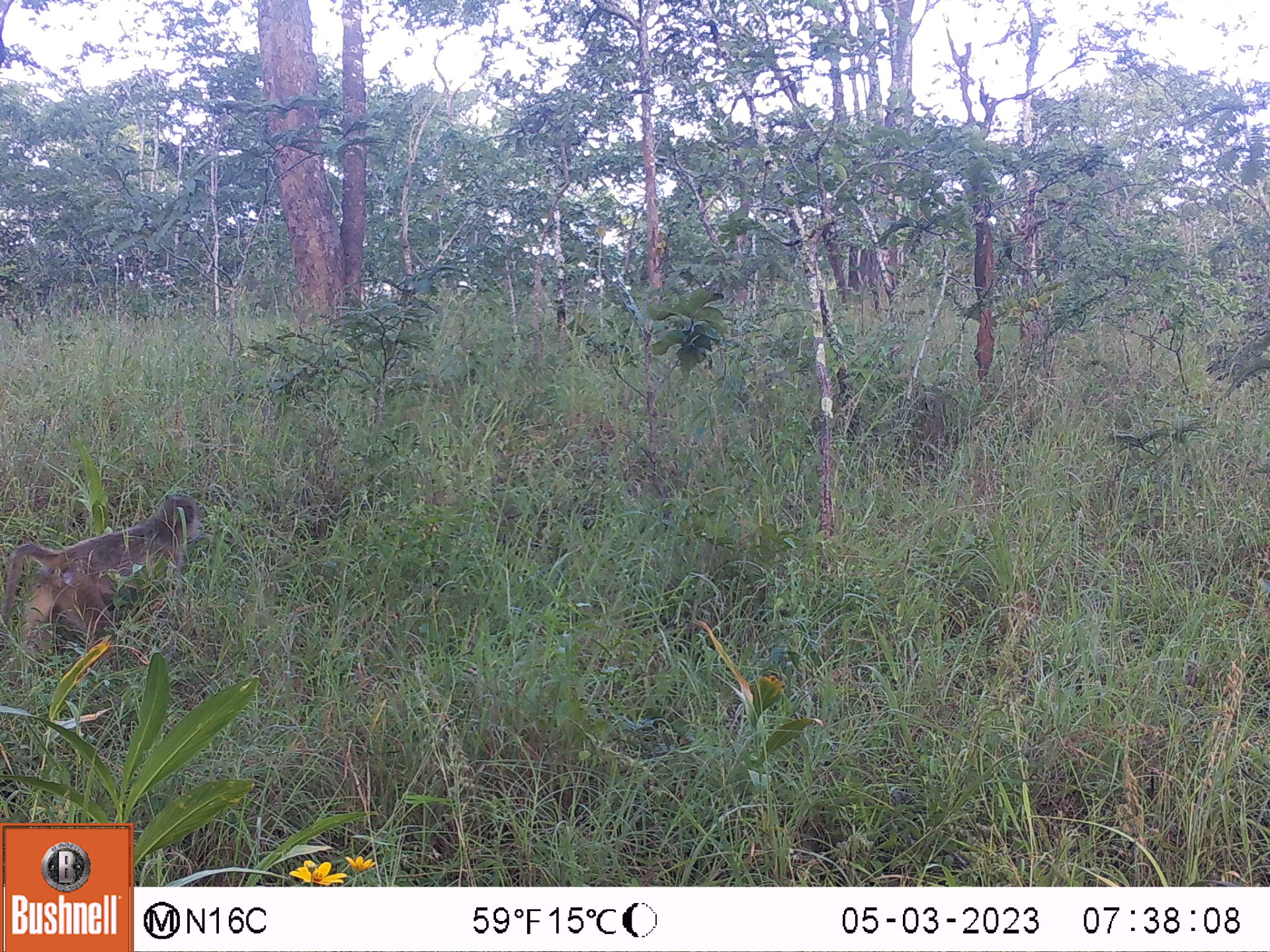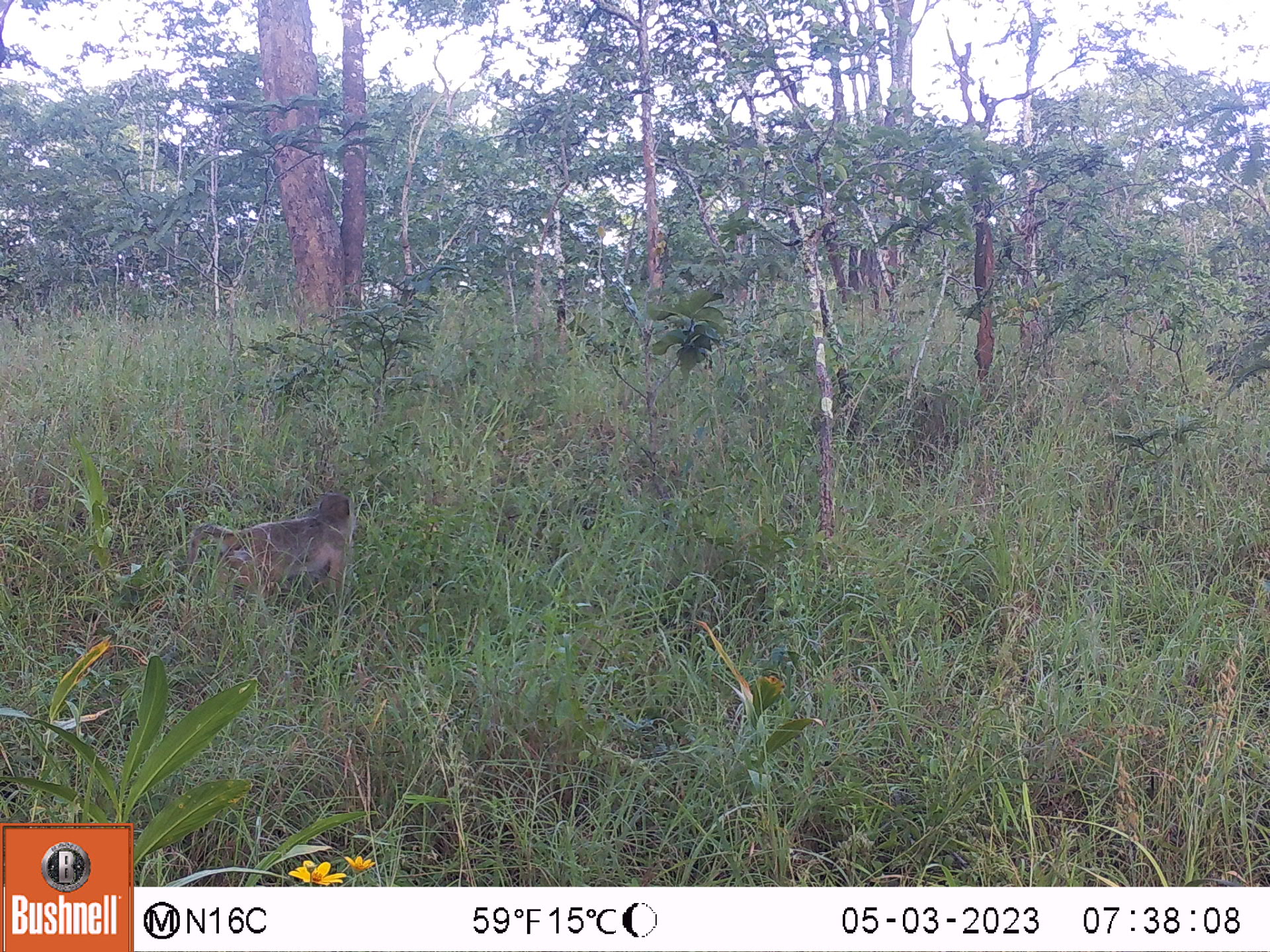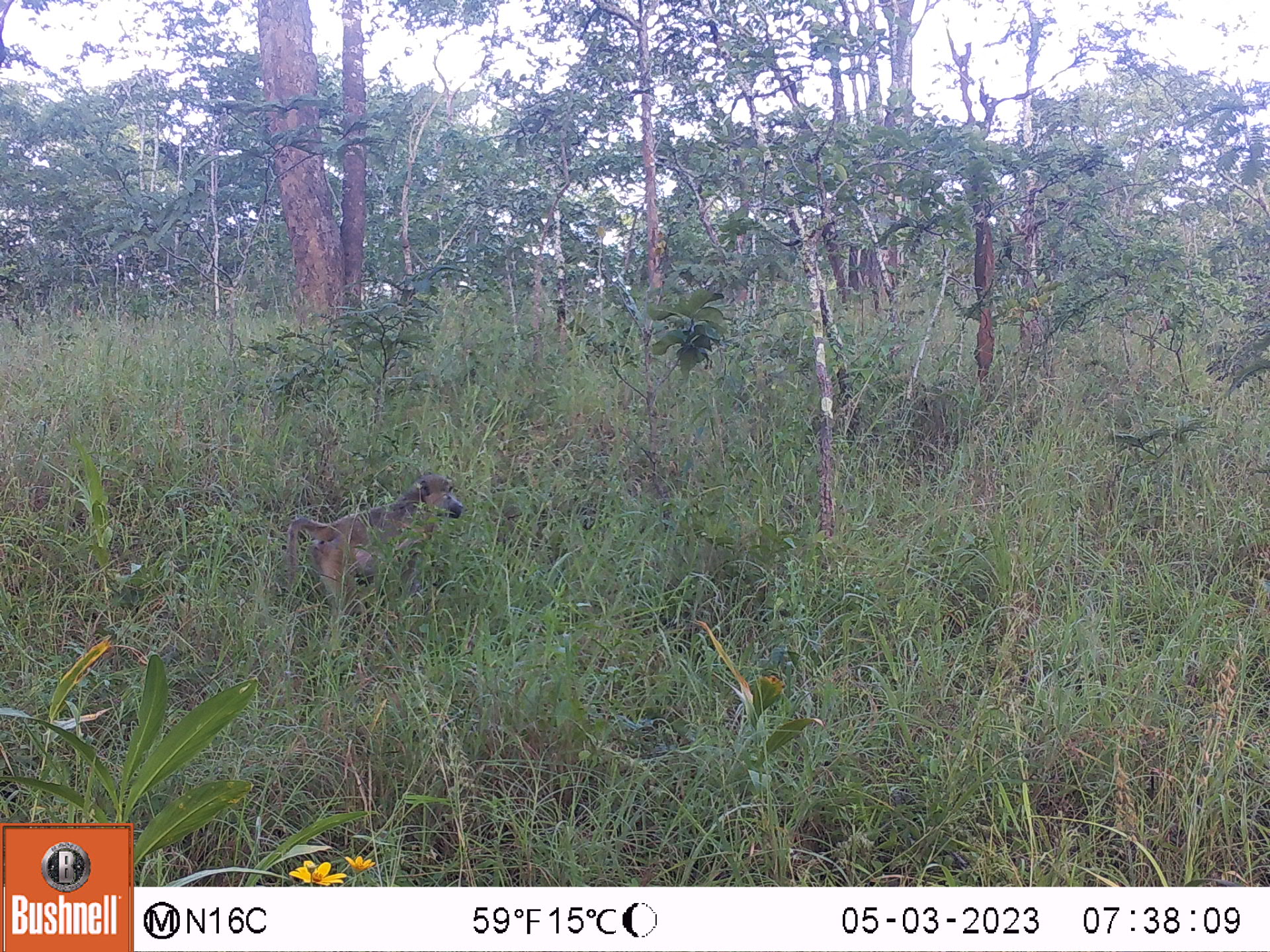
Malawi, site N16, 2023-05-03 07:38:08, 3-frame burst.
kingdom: Animalia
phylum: Chordata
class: Mammalia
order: Primates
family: Cercopithecidae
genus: Papio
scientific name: Papio cynocephalus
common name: yellow baboon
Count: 1.